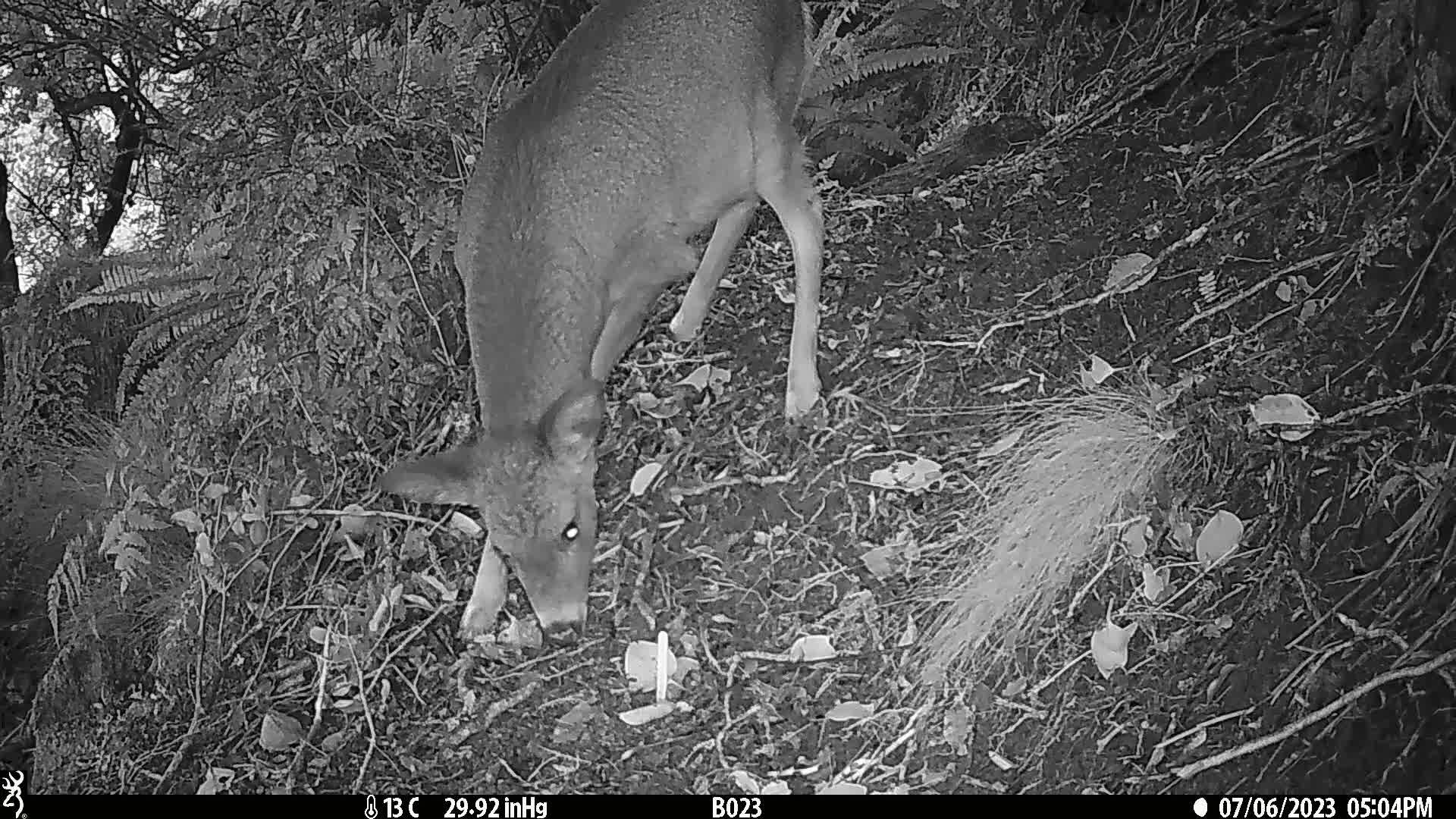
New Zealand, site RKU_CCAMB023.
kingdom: Animalia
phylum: Chordata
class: Mammalia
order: Artiodactyla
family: Cervidae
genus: Odocoileus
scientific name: Odocoileus virginianus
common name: white-tailed deer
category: white tailed deer